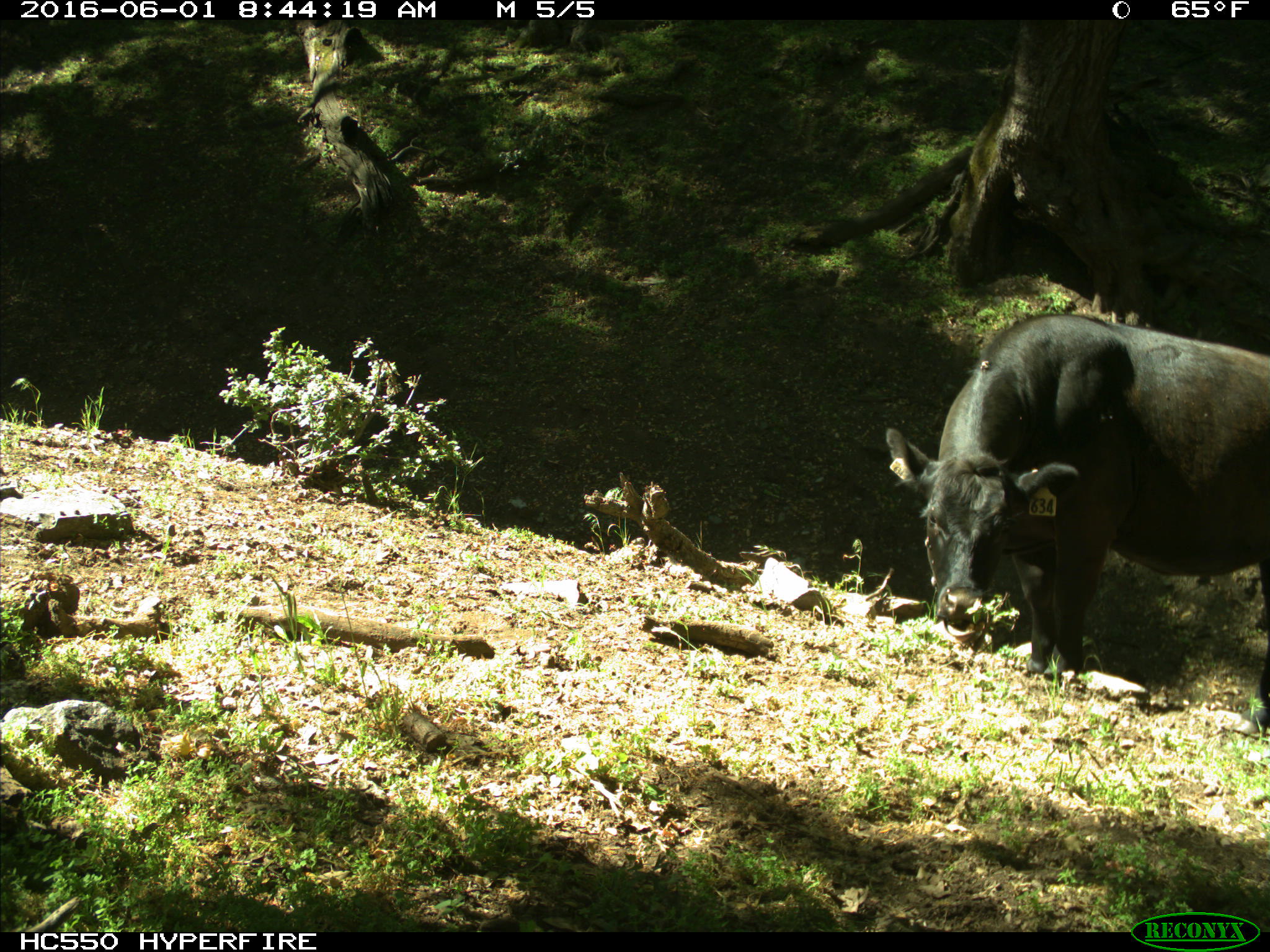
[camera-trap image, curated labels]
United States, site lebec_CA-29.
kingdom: Animalia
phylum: Chordata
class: Mammalia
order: Artiodactyla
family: Bovidae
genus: Bos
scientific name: Bos taurus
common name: domestic cow